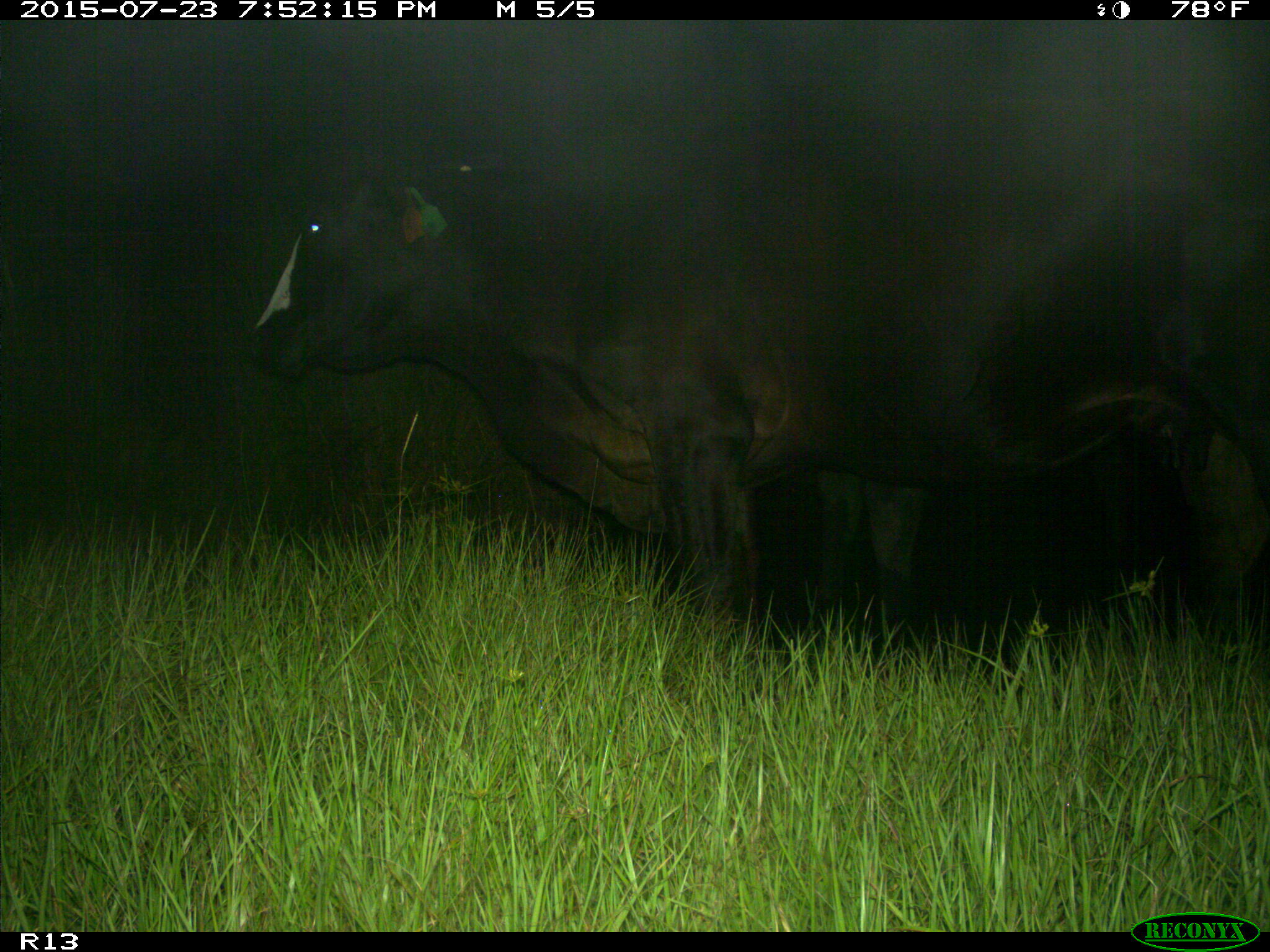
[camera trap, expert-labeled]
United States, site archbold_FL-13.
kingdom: Animalia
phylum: Chordata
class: Mammalia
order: Artiodactyla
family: Bovidae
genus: Bos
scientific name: Bos taurus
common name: domestic cow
Bos taurus (domestic cow).